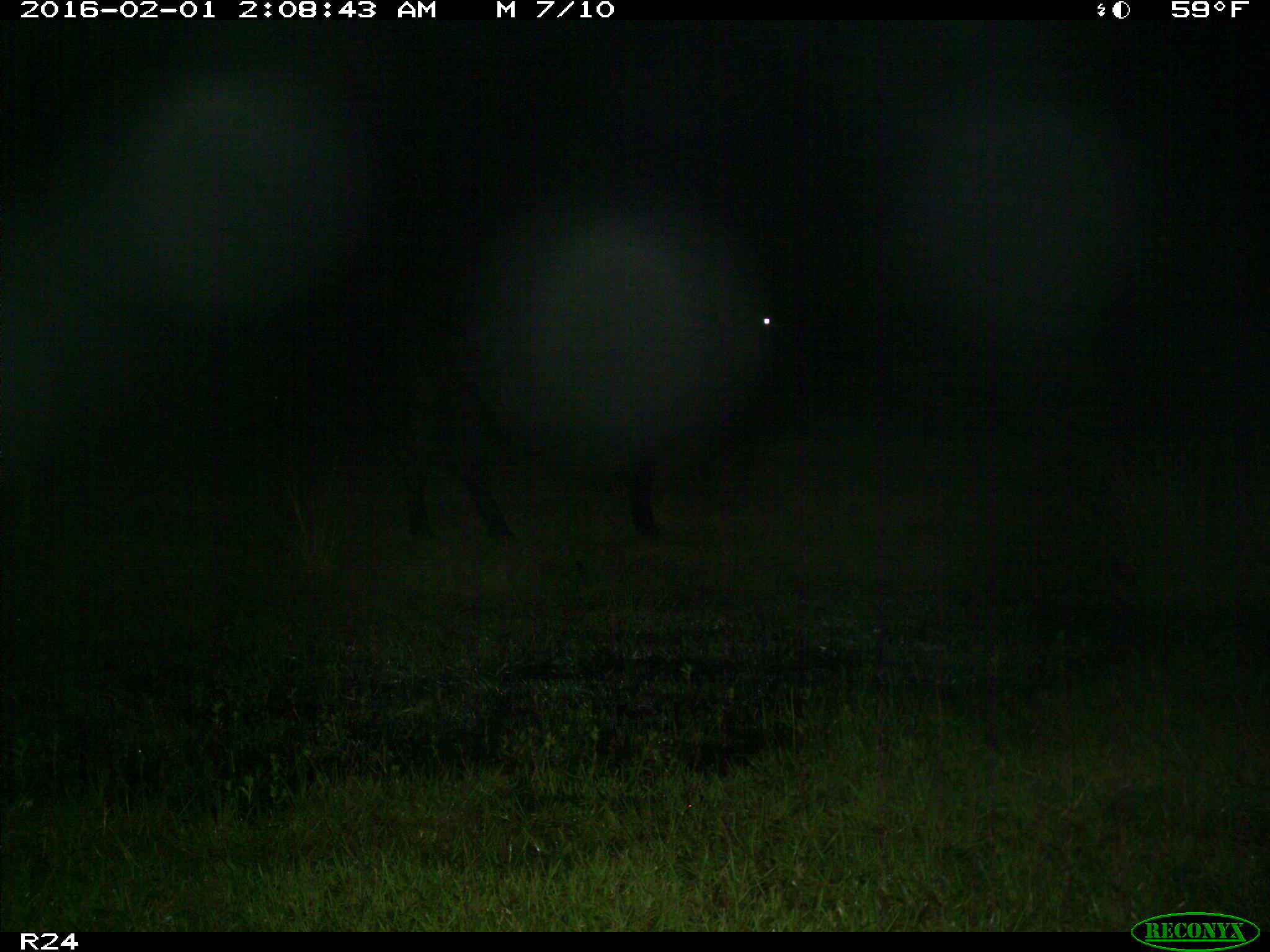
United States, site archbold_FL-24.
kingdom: Animalia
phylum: Chordata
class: Mammalia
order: Artiodactyla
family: Bovidae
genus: Bos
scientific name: Bos taurus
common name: domestic cow